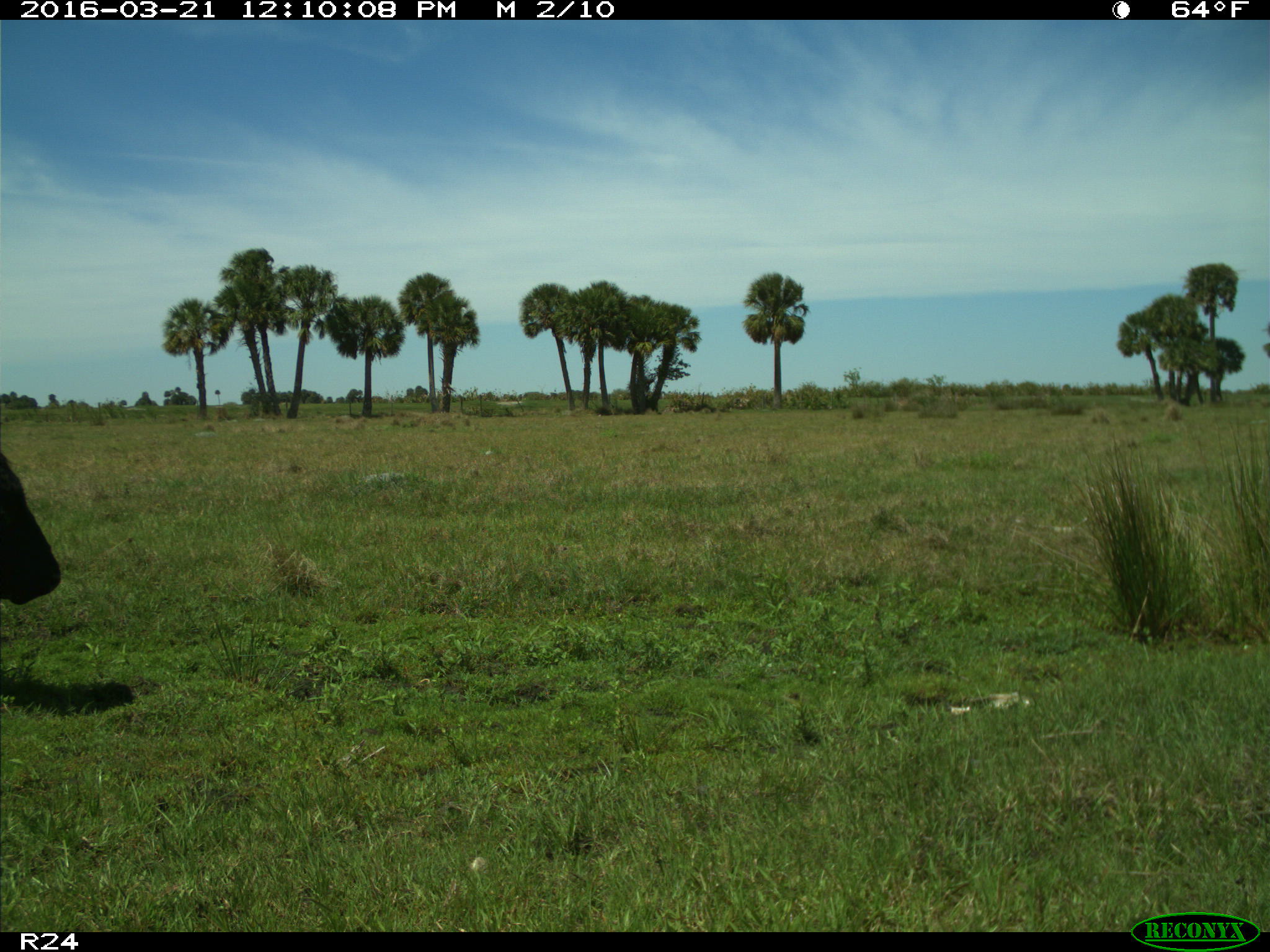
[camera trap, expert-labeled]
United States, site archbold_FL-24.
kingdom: Animalia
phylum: Chordata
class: Mammalia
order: Artiodactyla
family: Bovidae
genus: Bos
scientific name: Bos taurus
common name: domestic cow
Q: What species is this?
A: Bos taurus (domestic cow).